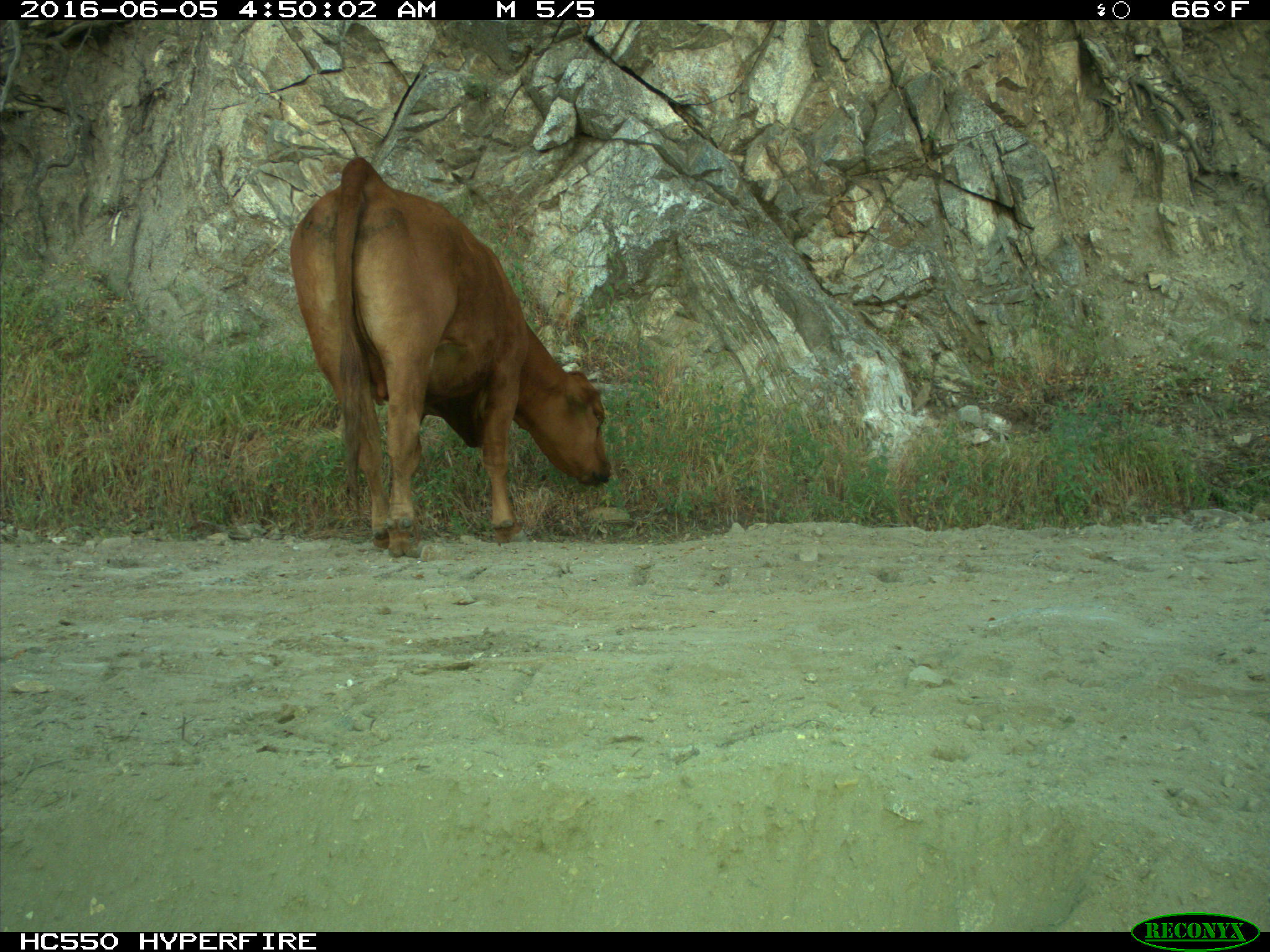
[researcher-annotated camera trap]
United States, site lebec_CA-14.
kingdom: Animalia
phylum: Chordata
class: Mammalia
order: Artiodactyla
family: Bovidae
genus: Bos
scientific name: Bos taurus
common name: domestic cow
Bos taurus (domestic cow).